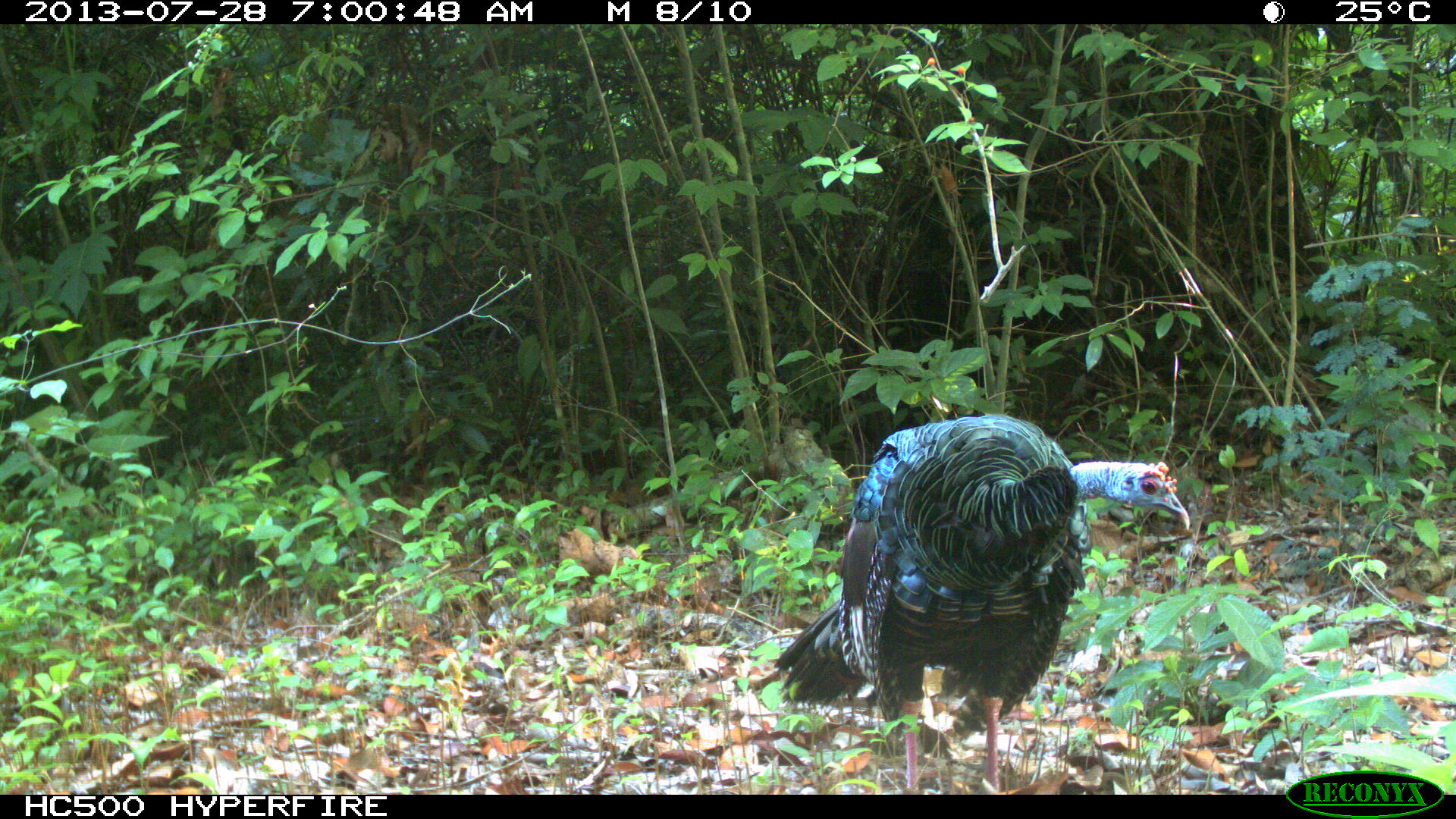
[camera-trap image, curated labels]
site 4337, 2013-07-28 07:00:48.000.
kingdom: Animalia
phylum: Chordata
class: Aves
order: Galliformes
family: Phasianidae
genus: Meleagris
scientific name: Meleagris ocellata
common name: ocellated turkey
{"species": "Meleagris ocellata (ocellated turkey)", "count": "1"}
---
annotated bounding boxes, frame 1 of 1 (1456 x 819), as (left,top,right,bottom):
meleagris ocellata: (776,409,1192,790)